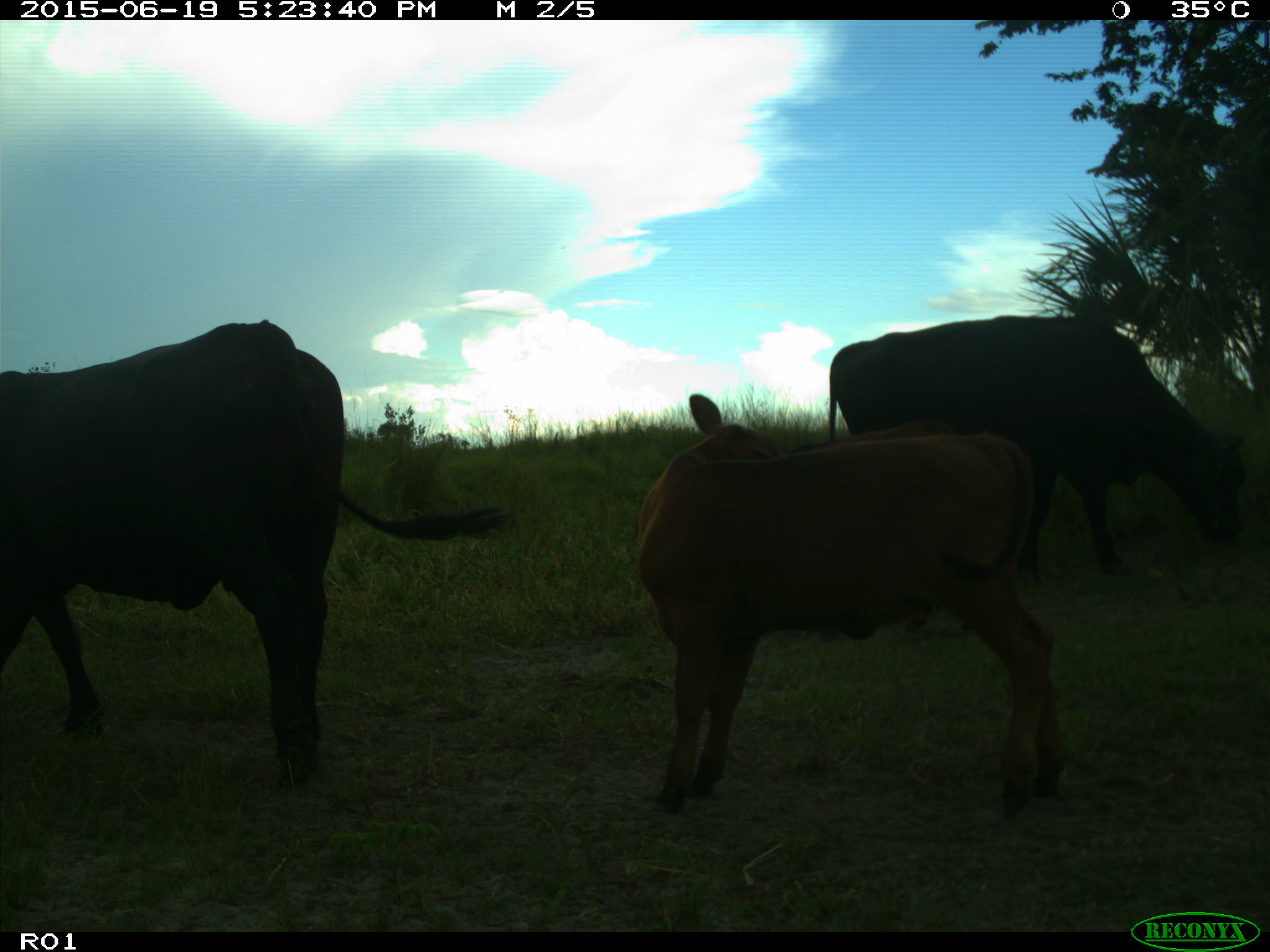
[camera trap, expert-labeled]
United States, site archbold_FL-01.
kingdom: Animalia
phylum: Chordata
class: Mammalia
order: Artiodactyla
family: Bovidae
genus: Bos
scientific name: Bos taurus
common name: domestic cow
Bos taurus (domestic cow).